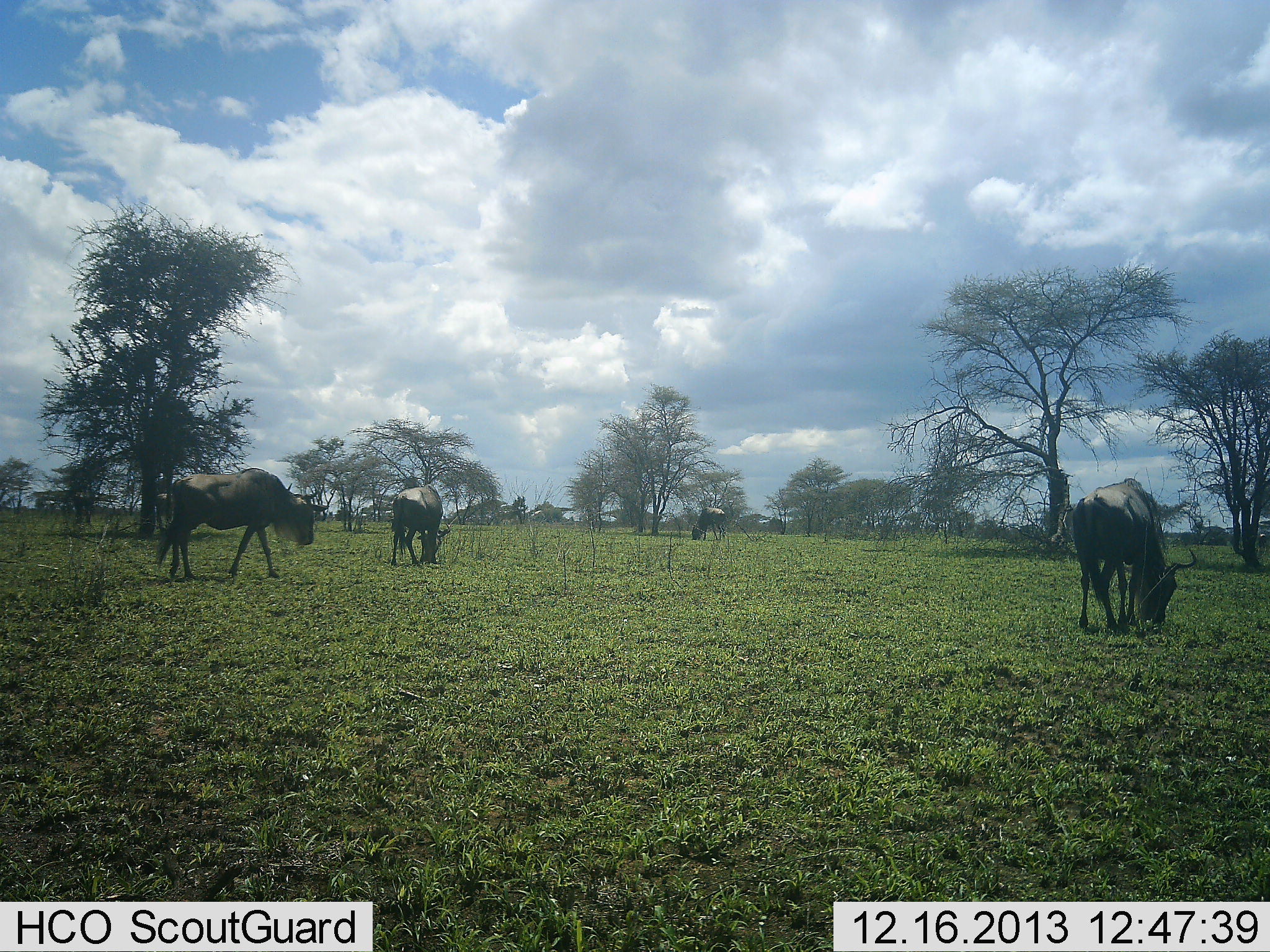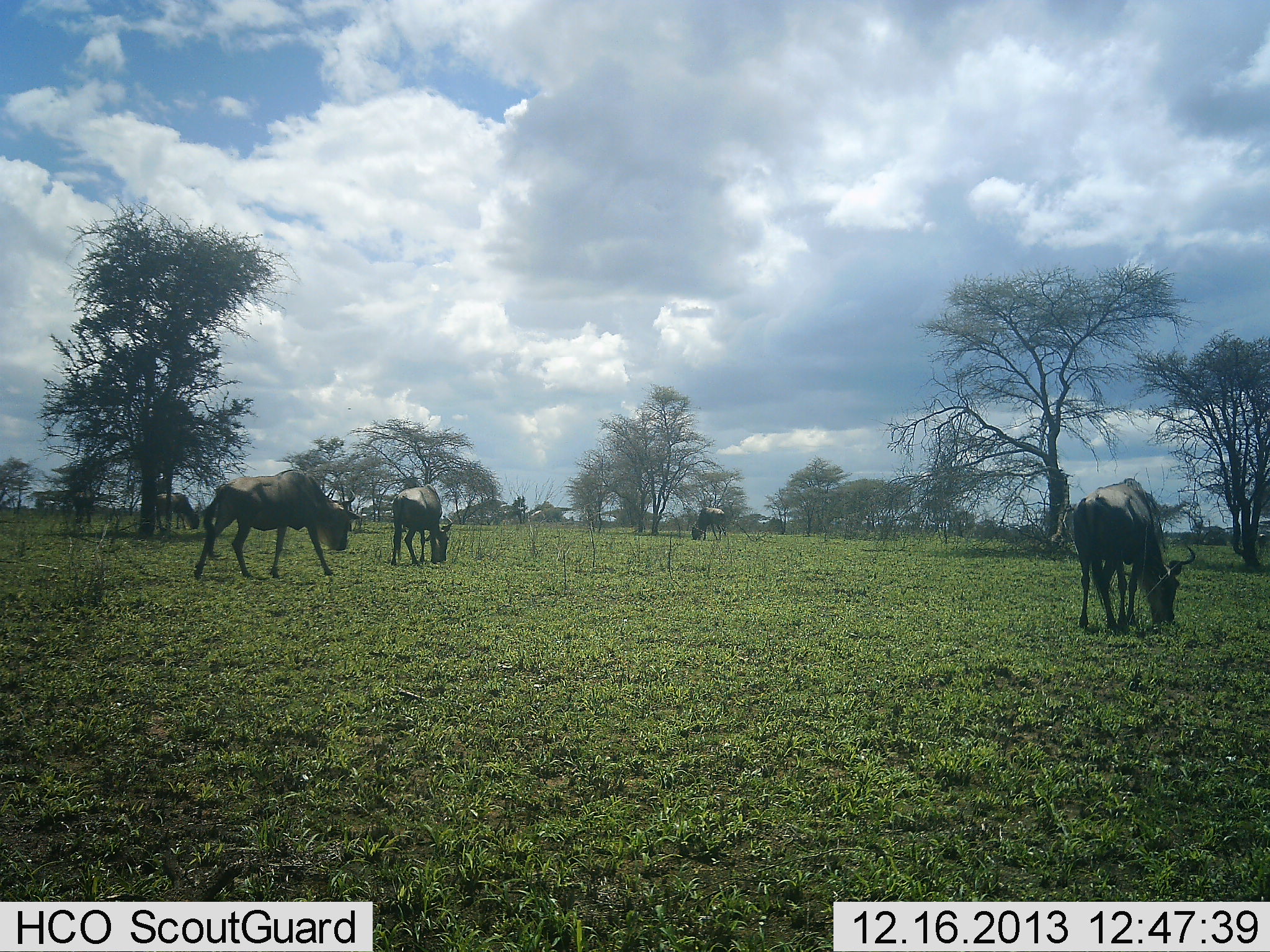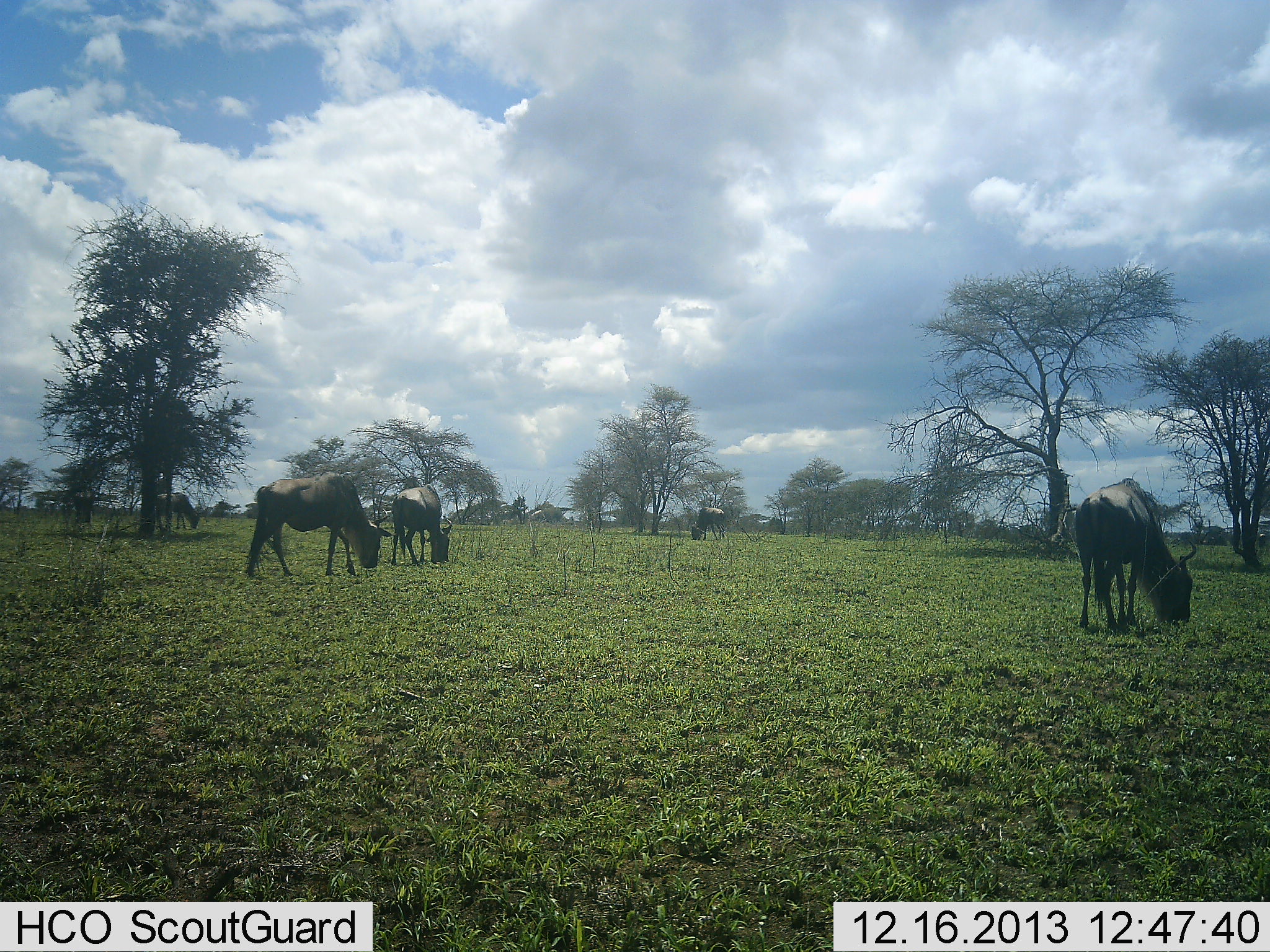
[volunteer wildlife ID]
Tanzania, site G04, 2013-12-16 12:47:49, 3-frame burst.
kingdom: Animalia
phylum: Chordata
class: Mammalia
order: Artiodactyla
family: Bovidae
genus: Connochaetes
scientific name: Connochaetes taurinus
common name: blue wildebeest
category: wildebeest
Wildebeest (blue wildebeest) (Connochaetes taurinus), count 5. Behavior (volunteer vote fractions): standing 22%, resting 0%, moving 32%, interacting 0%. Young present (vote fraction): 0%. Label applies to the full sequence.